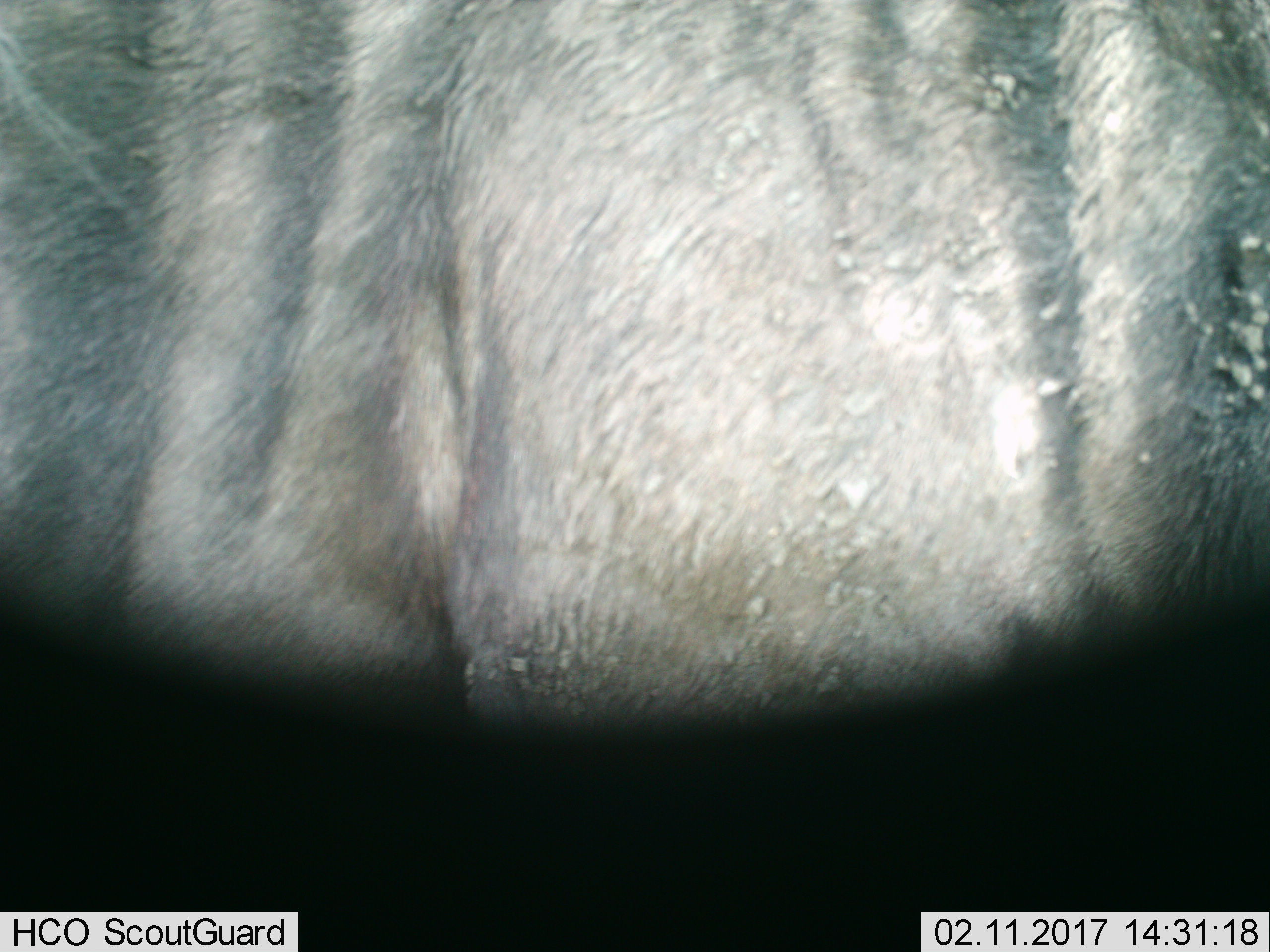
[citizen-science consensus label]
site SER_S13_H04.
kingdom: Animalia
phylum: Chordata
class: Mammalia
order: Artiodactyla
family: Bovidae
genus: Connochaetes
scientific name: Connochaetes taurinus taurinus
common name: blue wildebeest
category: wildebeestblue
Wildebeestblue (blue wildebeest) (Connochaetes taurinus taurinus), count 1. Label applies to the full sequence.